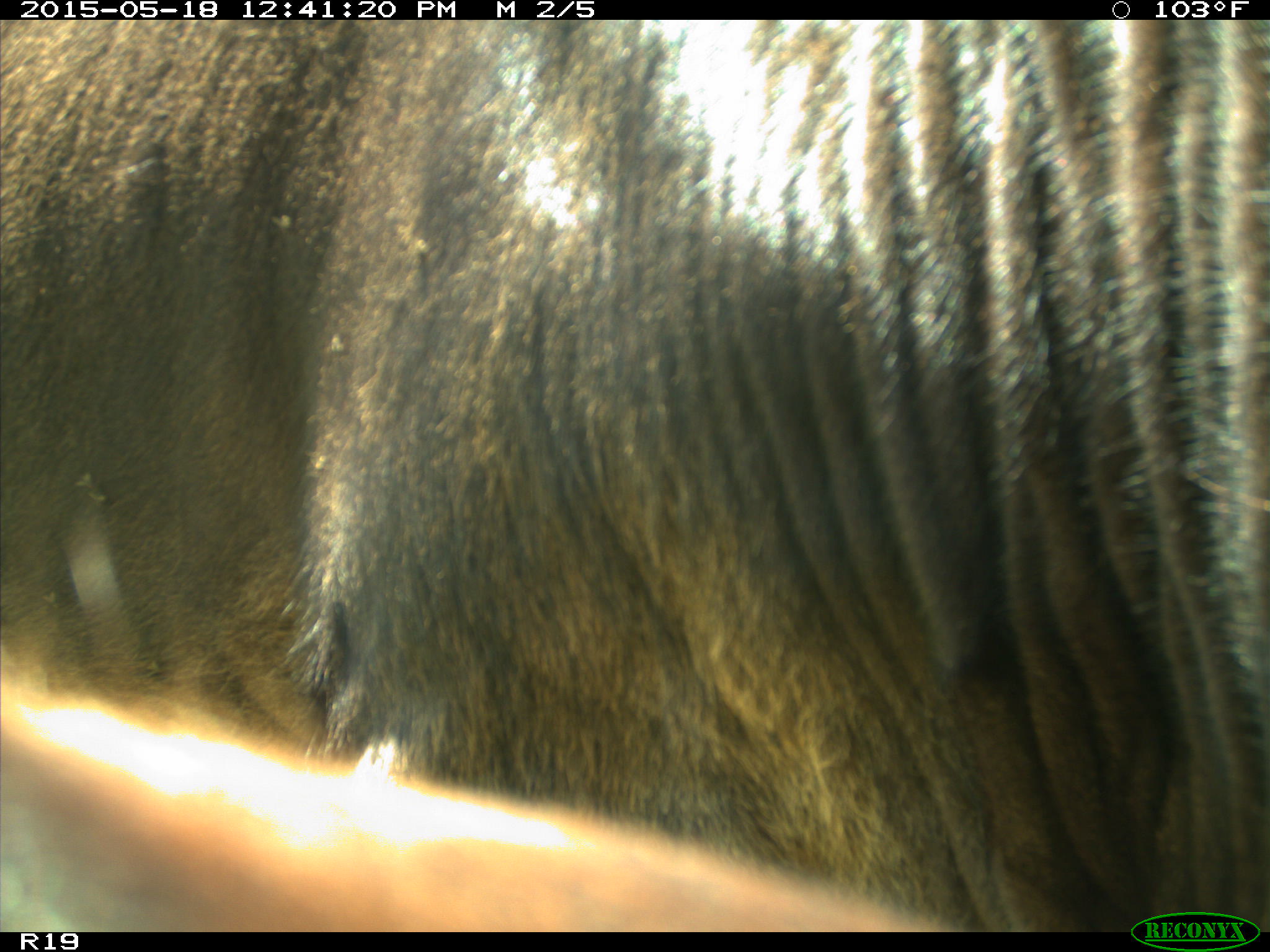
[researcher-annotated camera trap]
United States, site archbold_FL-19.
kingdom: Animalia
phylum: Chordata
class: Mammalia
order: Artiodactyla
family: Bovidae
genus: Bos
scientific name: Bos taurus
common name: domestic cow